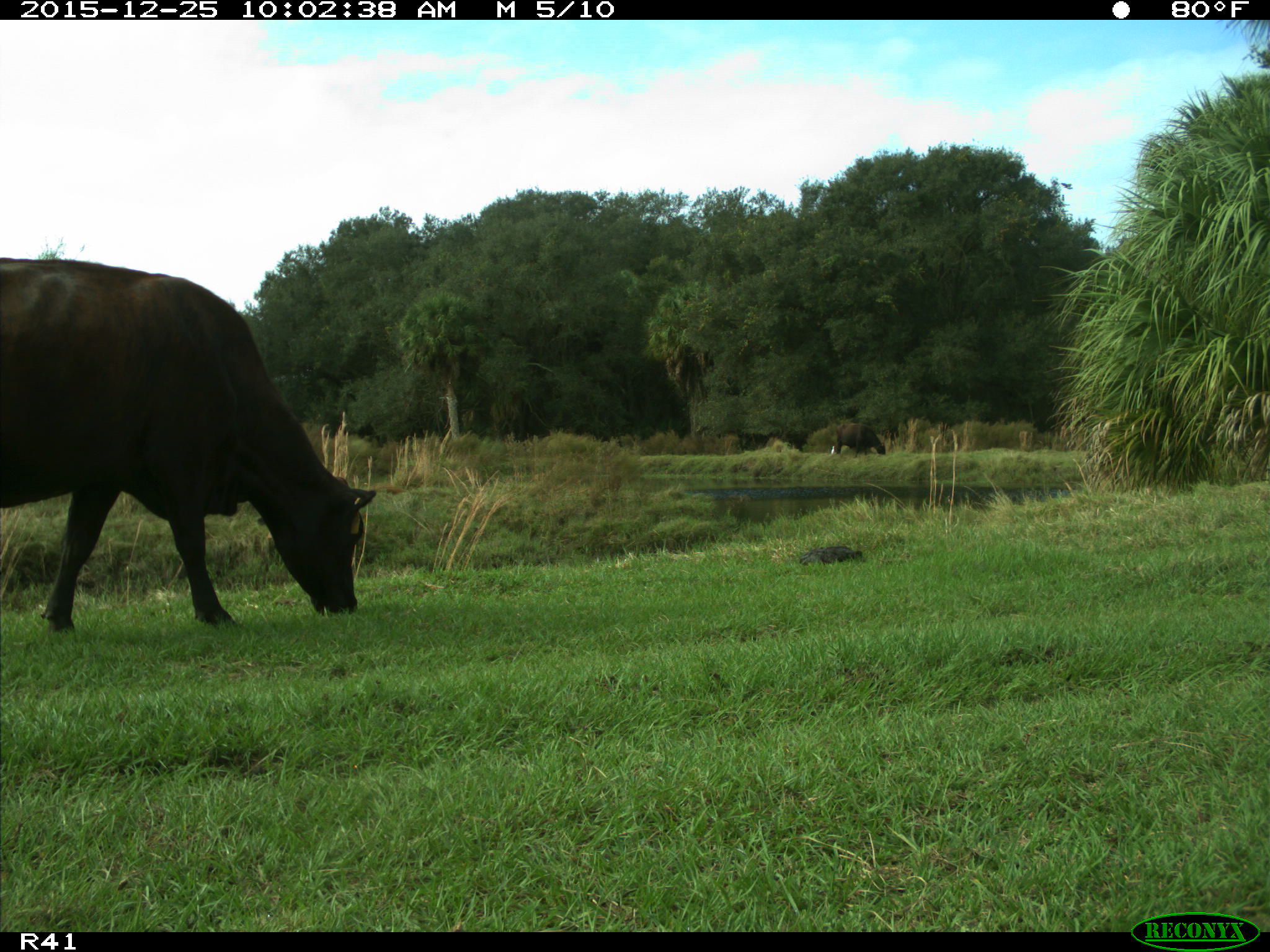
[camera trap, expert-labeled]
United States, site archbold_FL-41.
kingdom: Animalia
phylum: Chordata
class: Mammalia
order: Artiodactyla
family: Bovidae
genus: Bos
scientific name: Bos taurus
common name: domestic cow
Bos taurus (domestic cow).